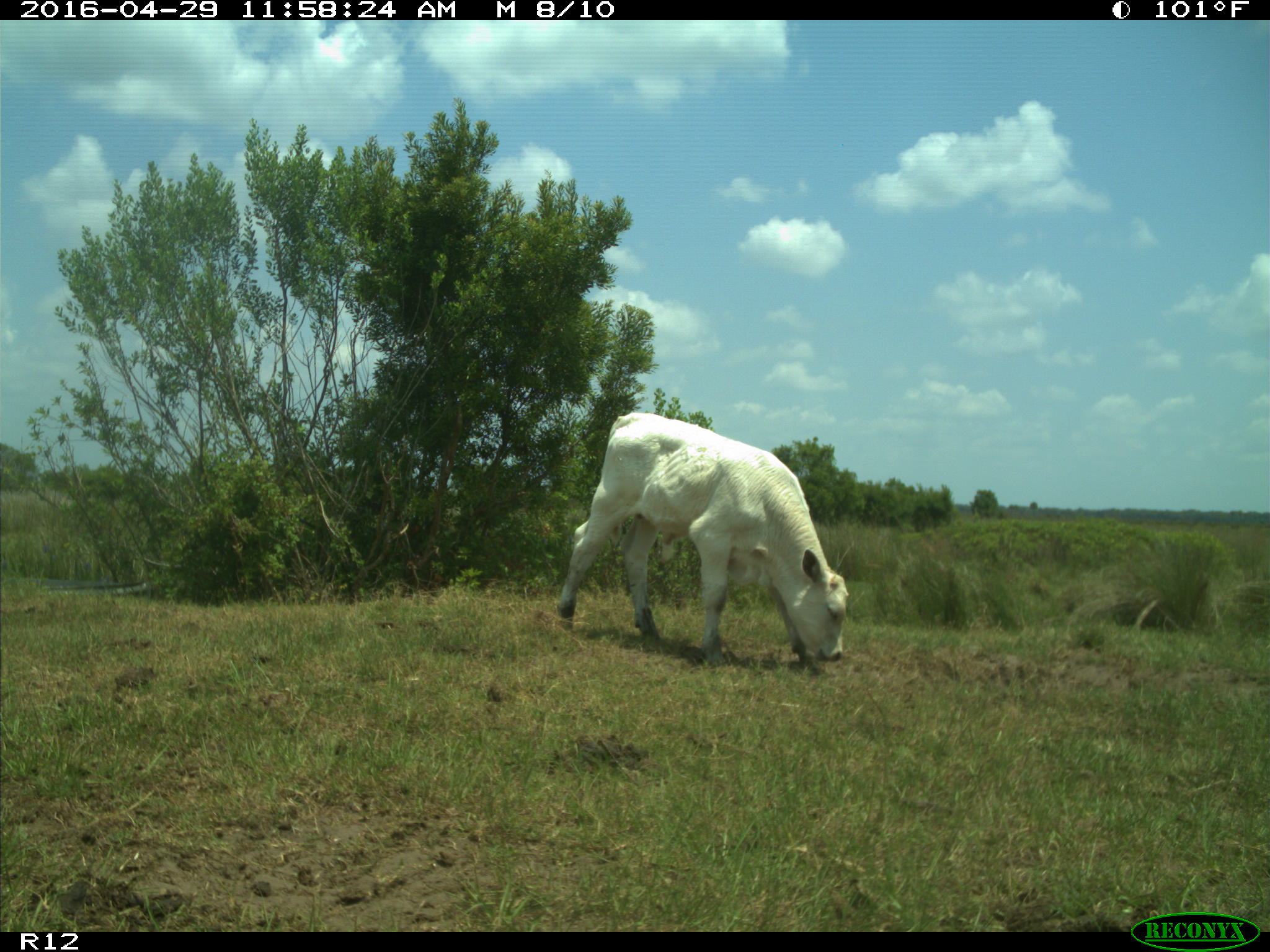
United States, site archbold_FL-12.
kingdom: Animalia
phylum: Chordata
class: Mammalia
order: Artiodactyla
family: Bovidae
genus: Bos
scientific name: Bos taurus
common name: domestic cow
Bos taurus (domestic cow).